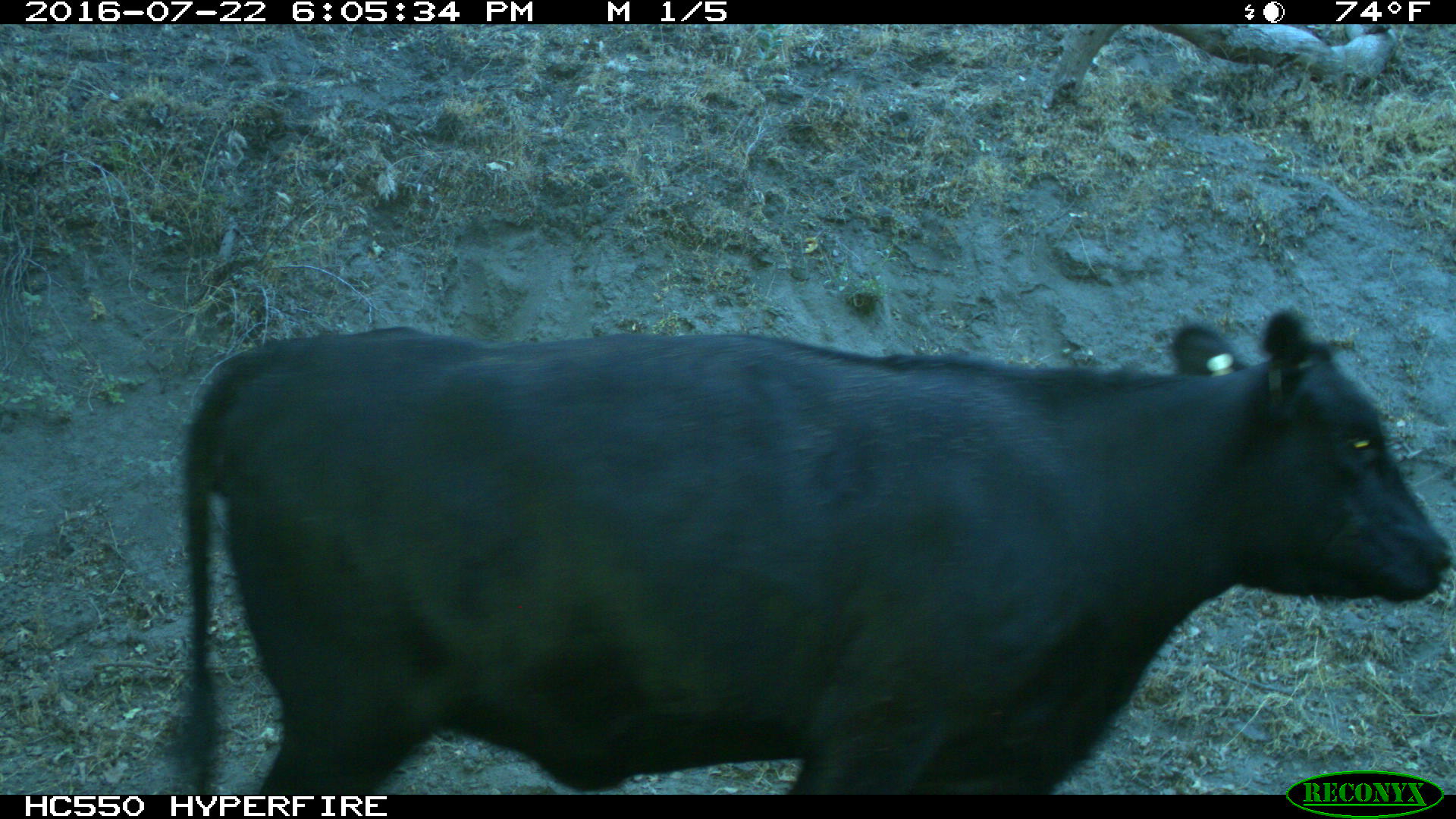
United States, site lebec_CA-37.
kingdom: Animalia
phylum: Chordata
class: Mammalia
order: Artiodactyla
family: Bovidae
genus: Bos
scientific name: Bos taurus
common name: domestic cow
Bos taurus (domestic cow).